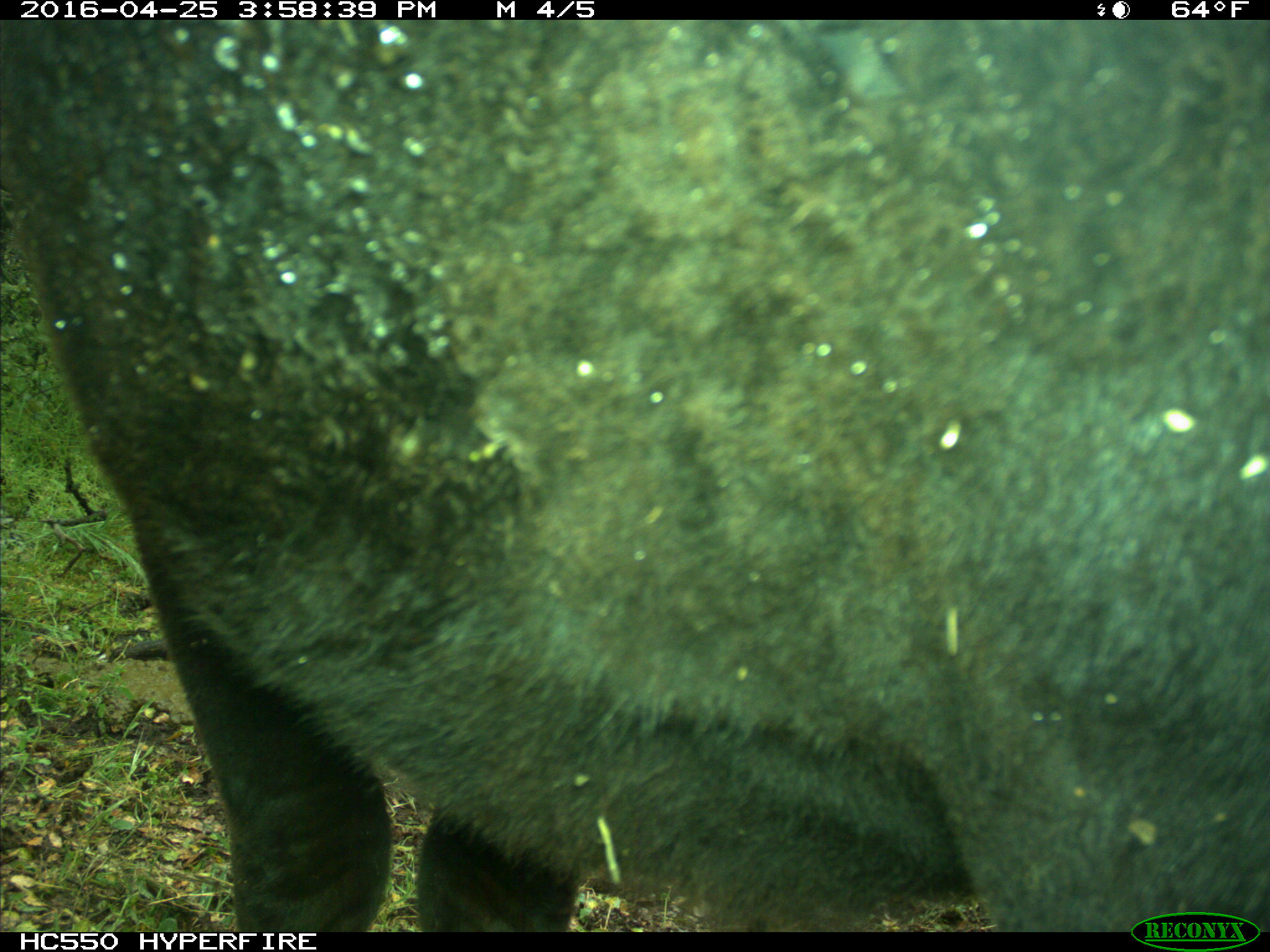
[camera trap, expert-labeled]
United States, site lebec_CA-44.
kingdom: Animalia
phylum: Chordata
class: Mammalia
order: Artiodactyla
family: Bovidae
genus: Bos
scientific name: Bos taurus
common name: domestic cow